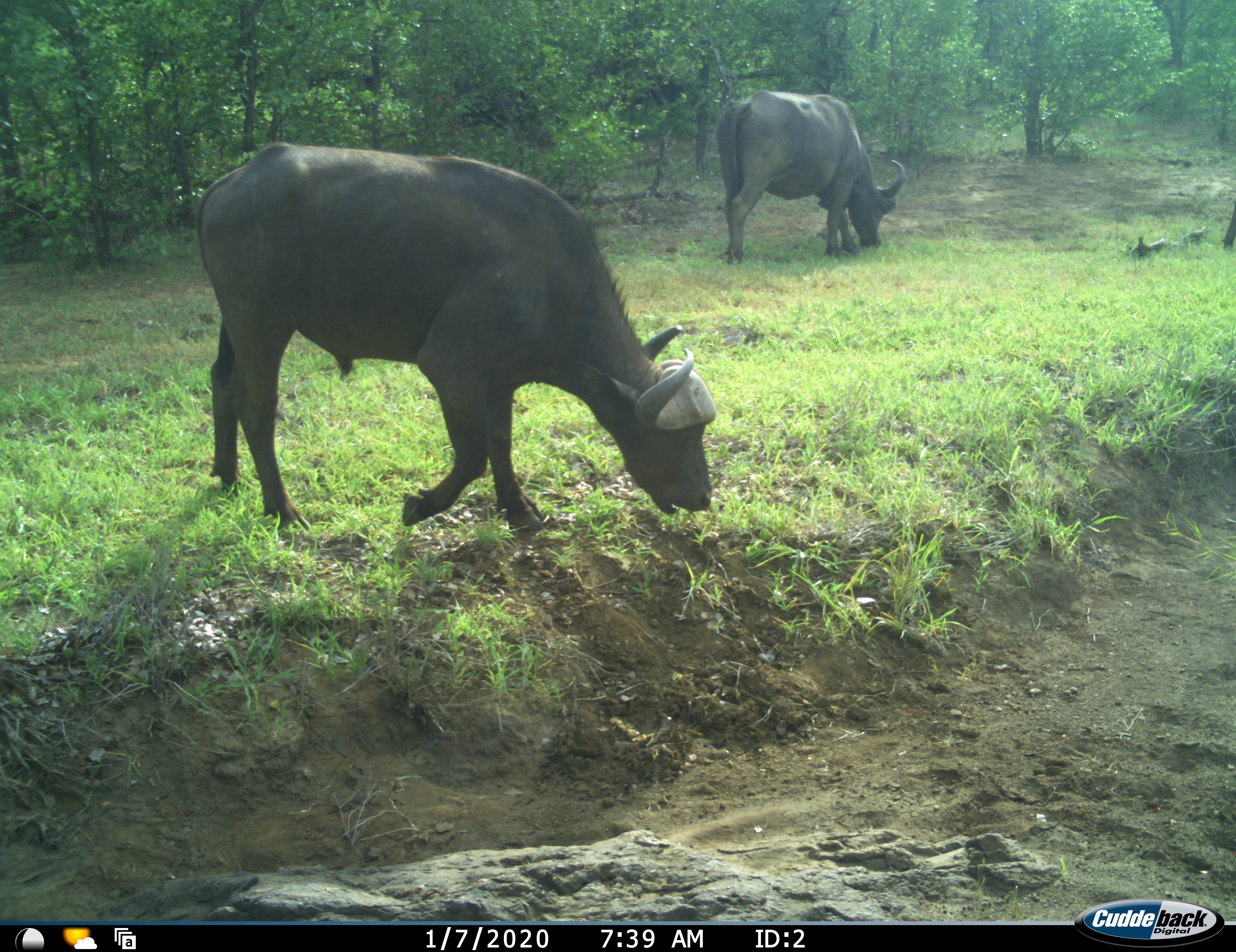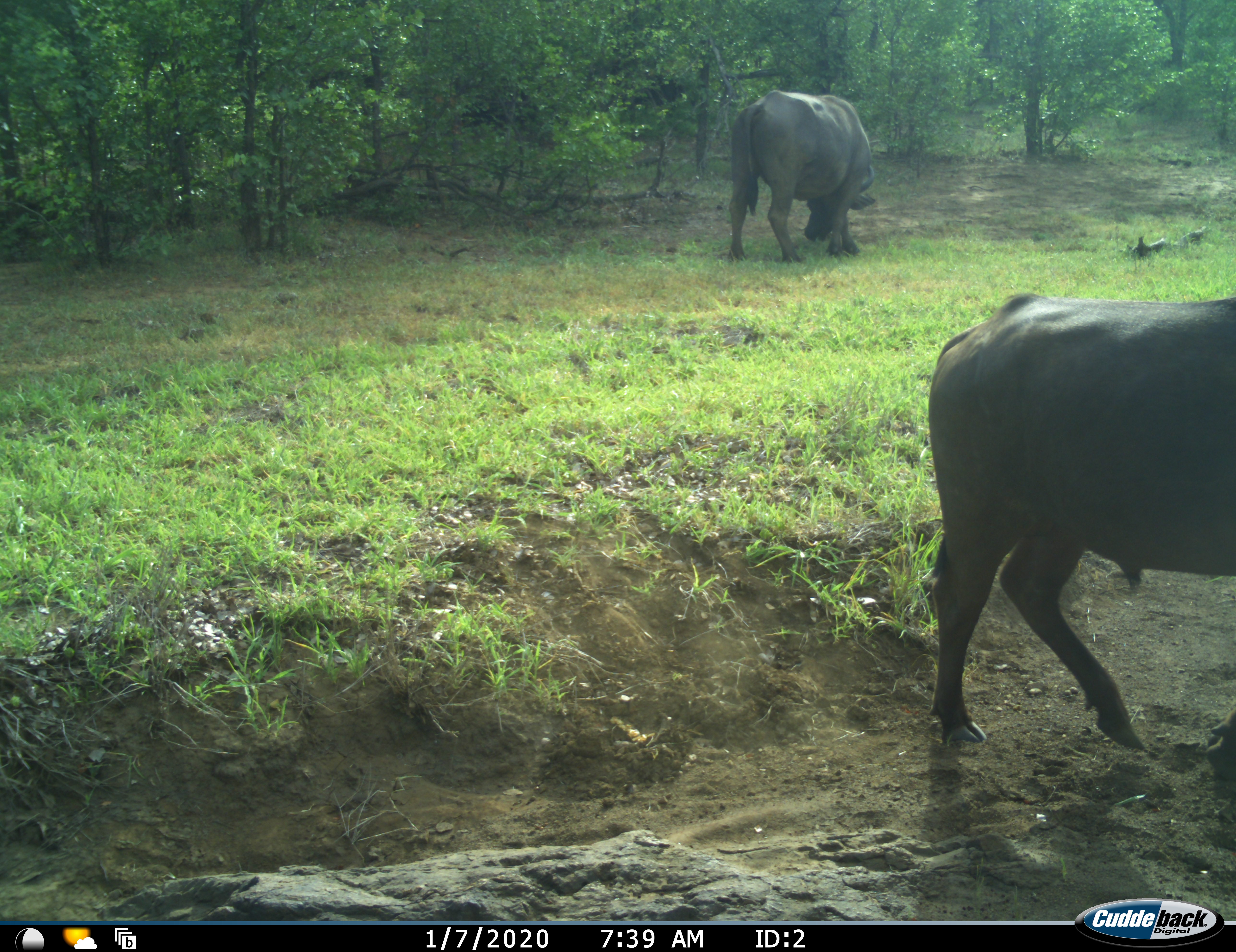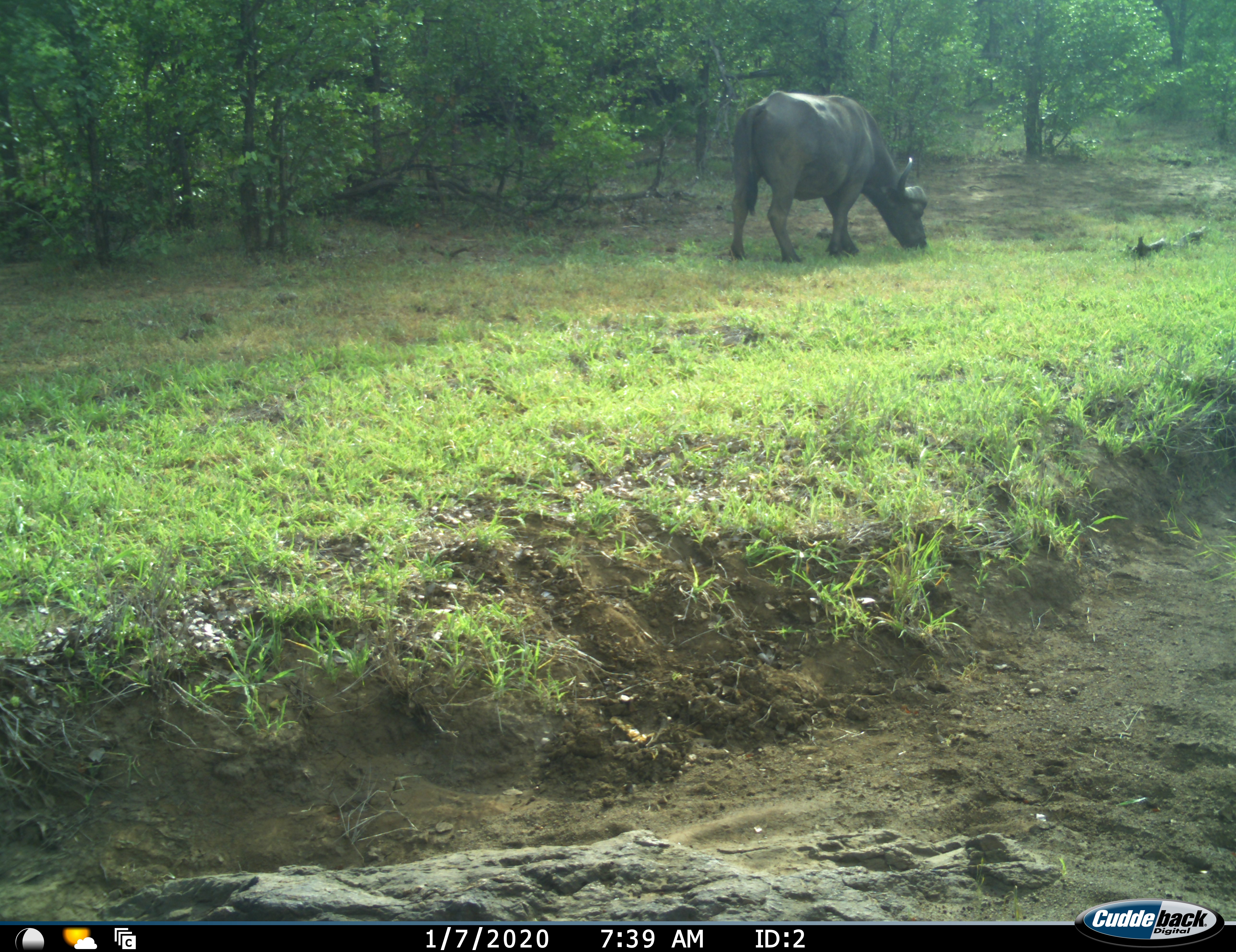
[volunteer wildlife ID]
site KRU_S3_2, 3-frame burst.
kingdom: Animalia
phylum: Chordata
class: Mammalia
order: Artiodactyla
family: Bovidae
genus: Syncerus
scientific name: Syncerus caffer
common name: african buffalo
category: buffalo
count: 3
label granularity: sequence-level